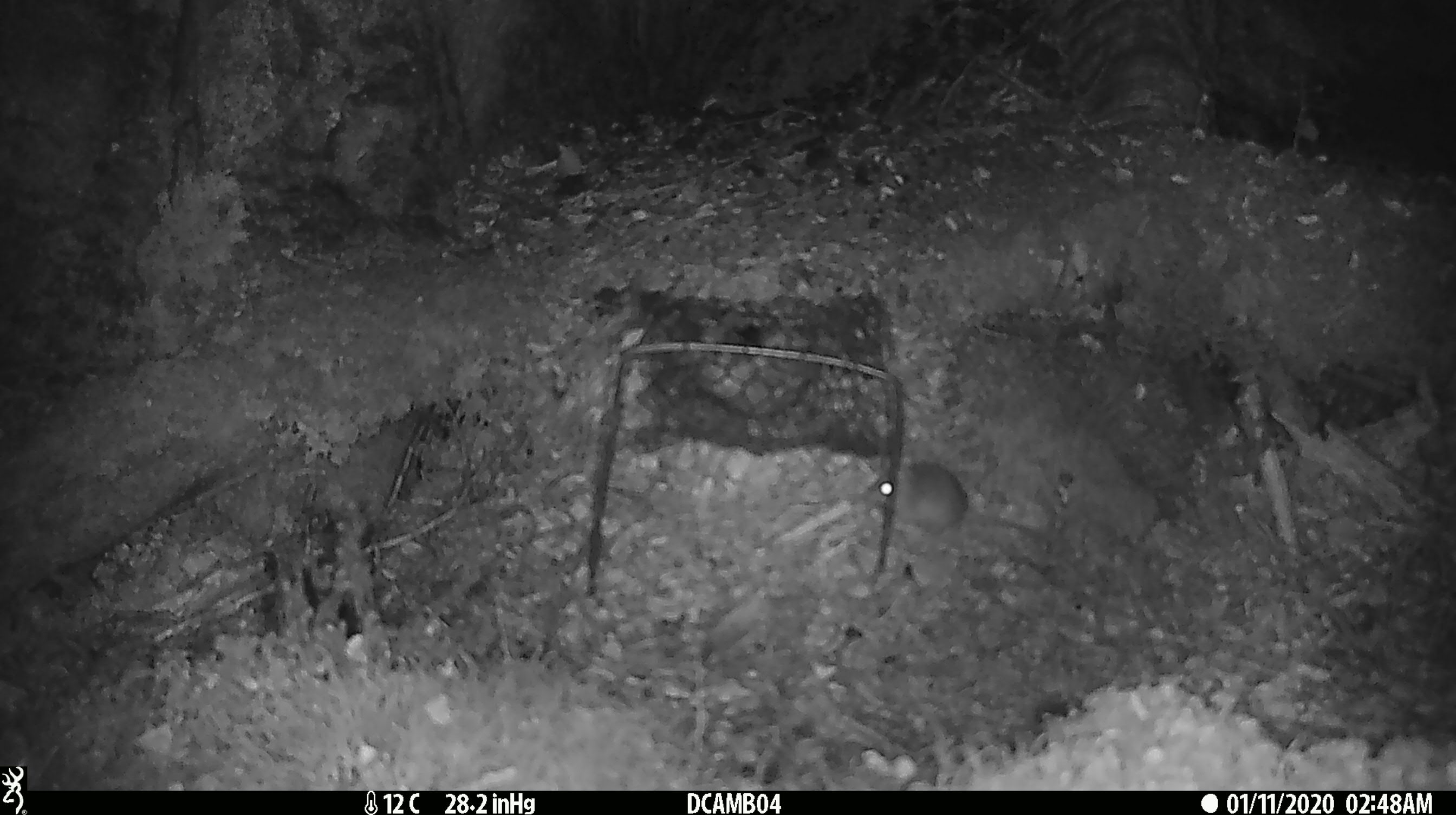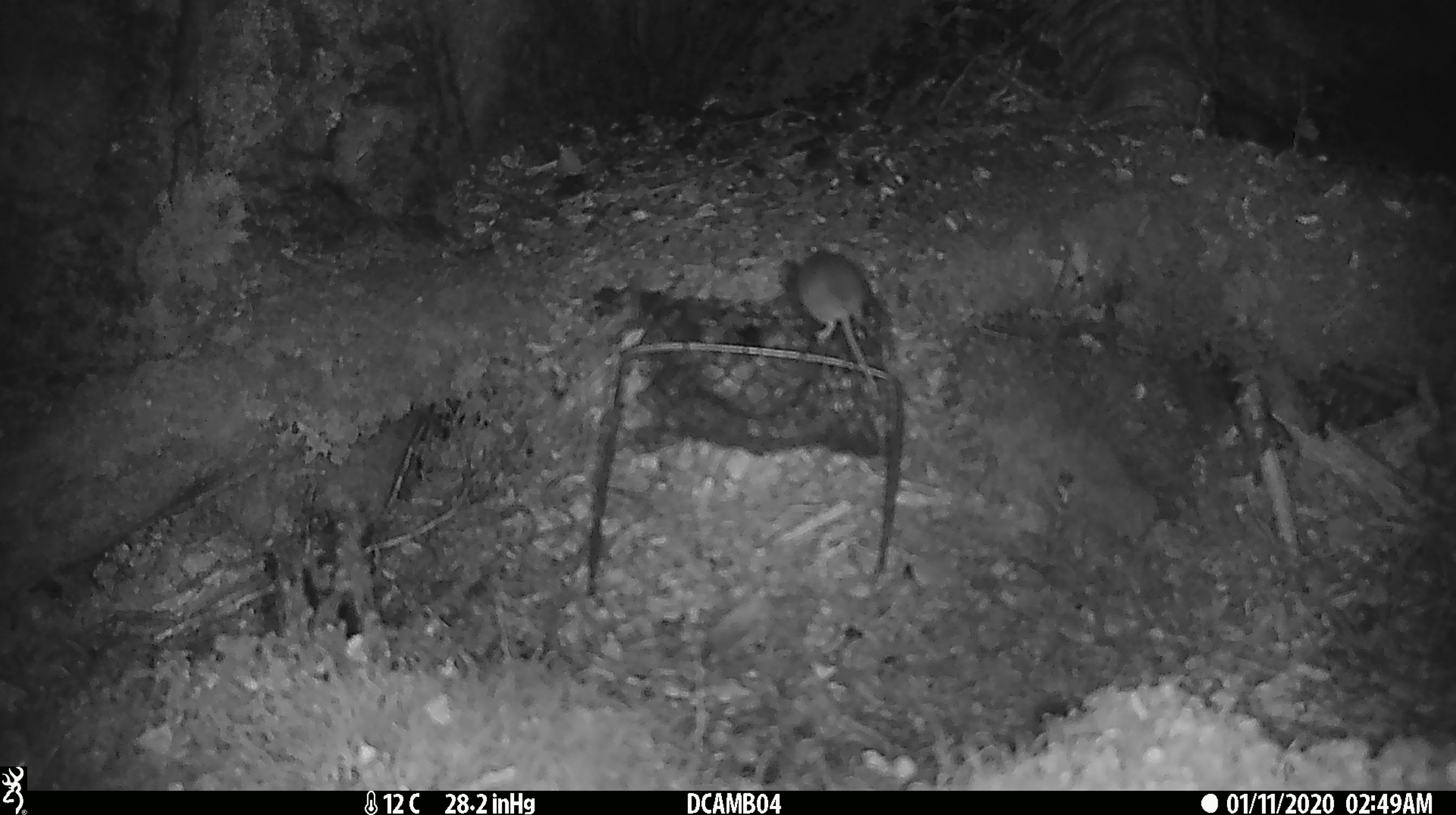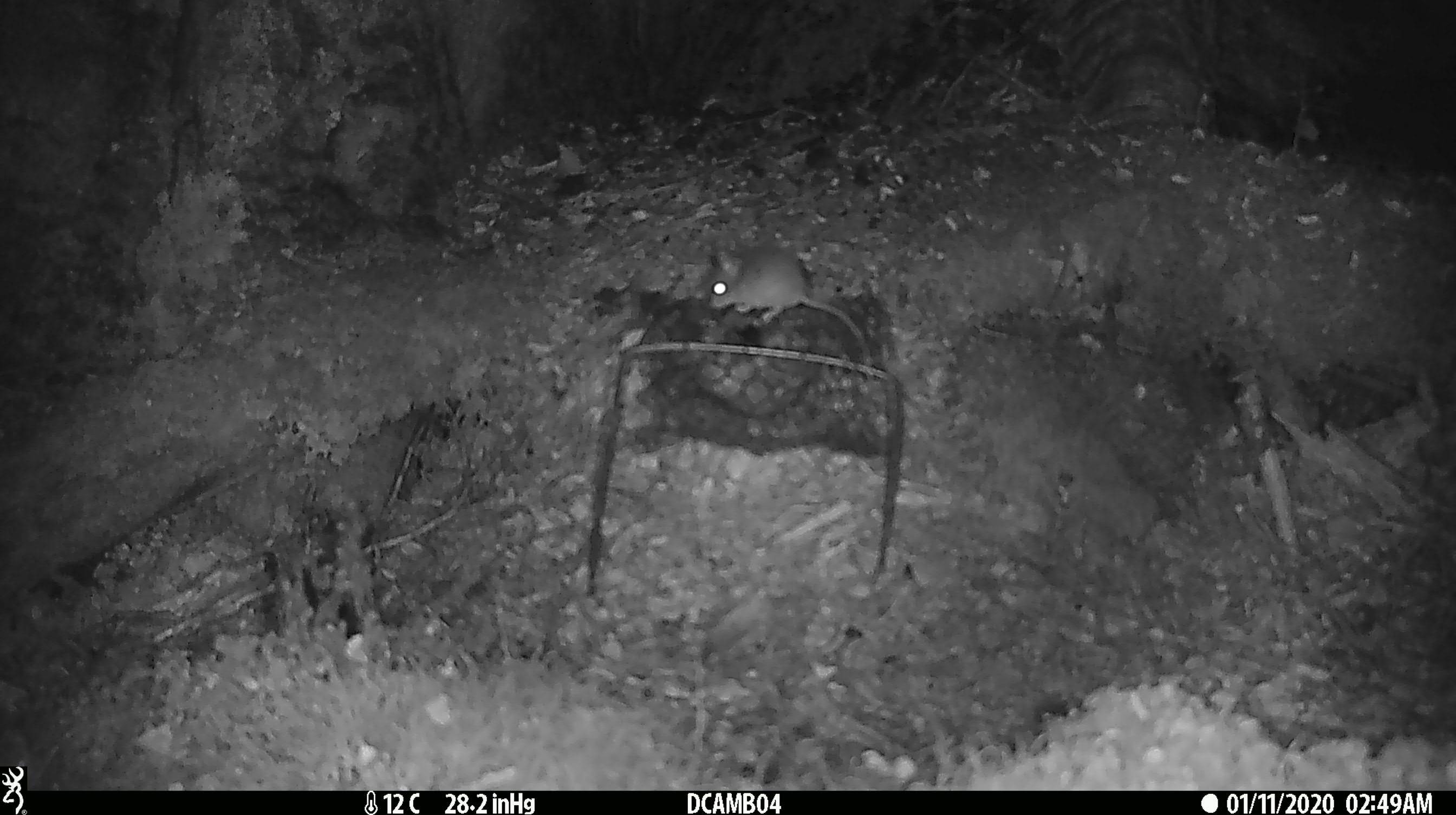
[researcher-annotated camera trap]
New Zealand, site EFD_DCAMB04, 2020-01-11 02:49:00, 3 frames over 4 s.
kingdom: Animalia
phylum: Chordata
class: Mammalia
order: Rodentia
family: Muridae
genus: Mus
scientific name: Mus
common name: mouse